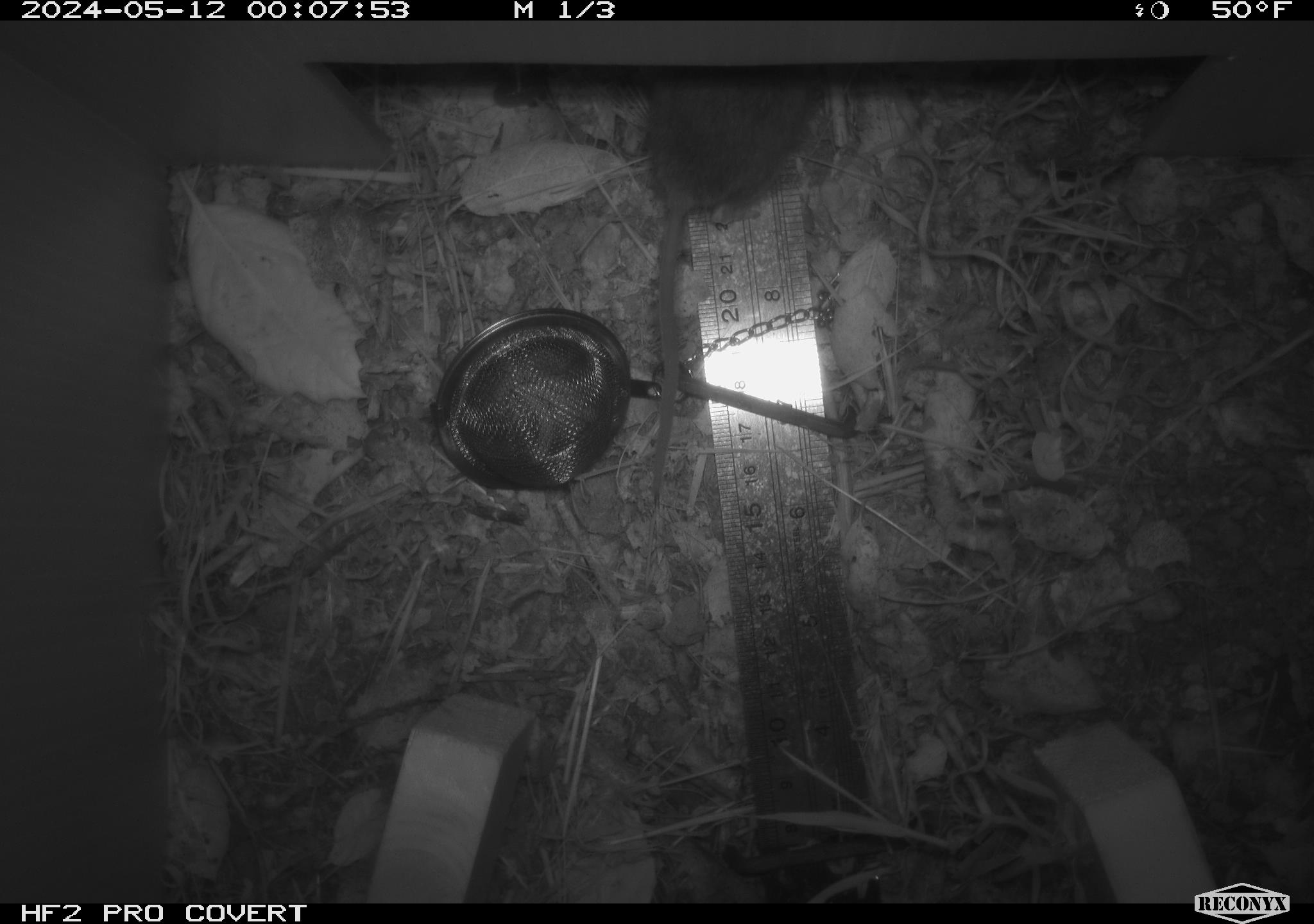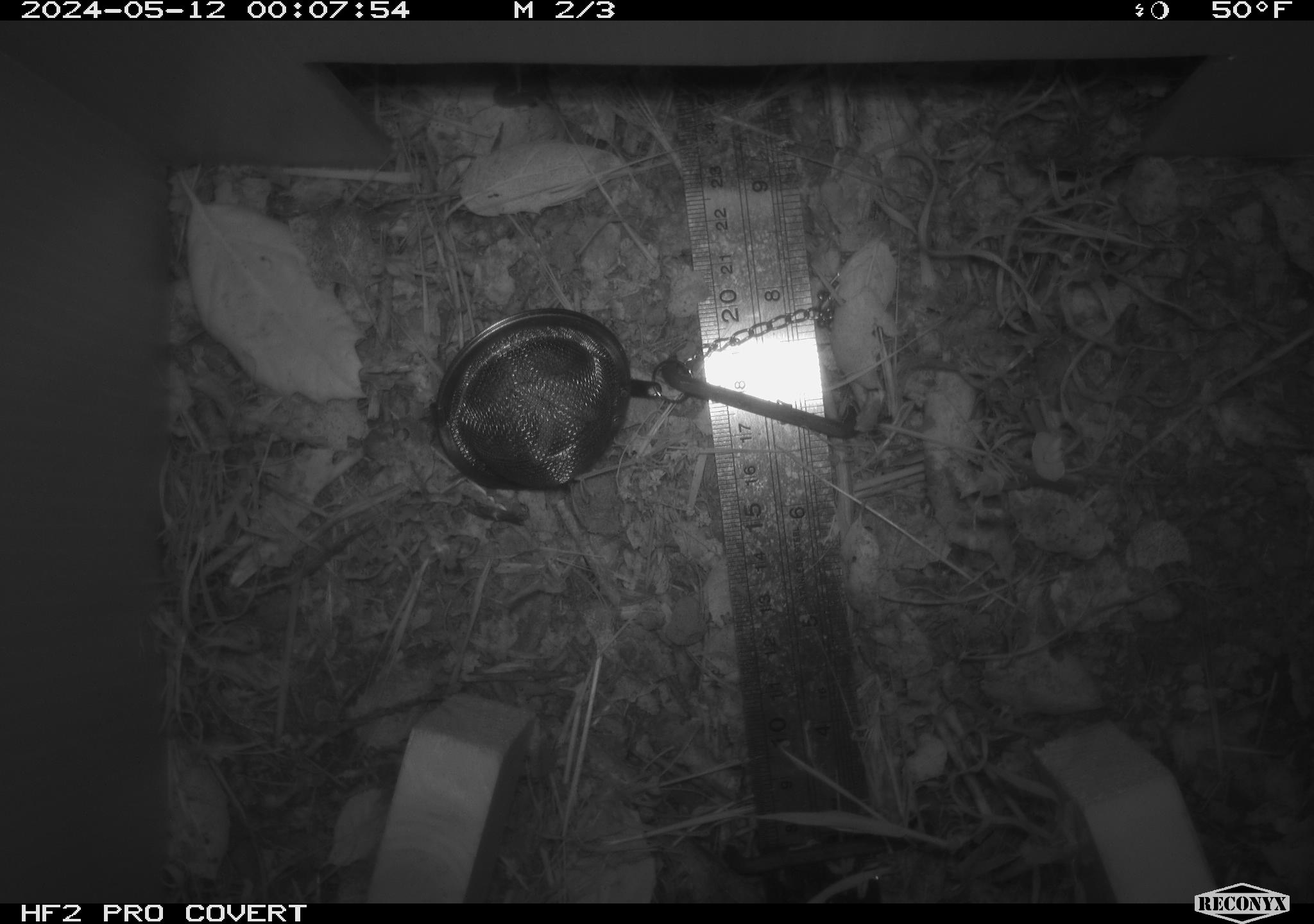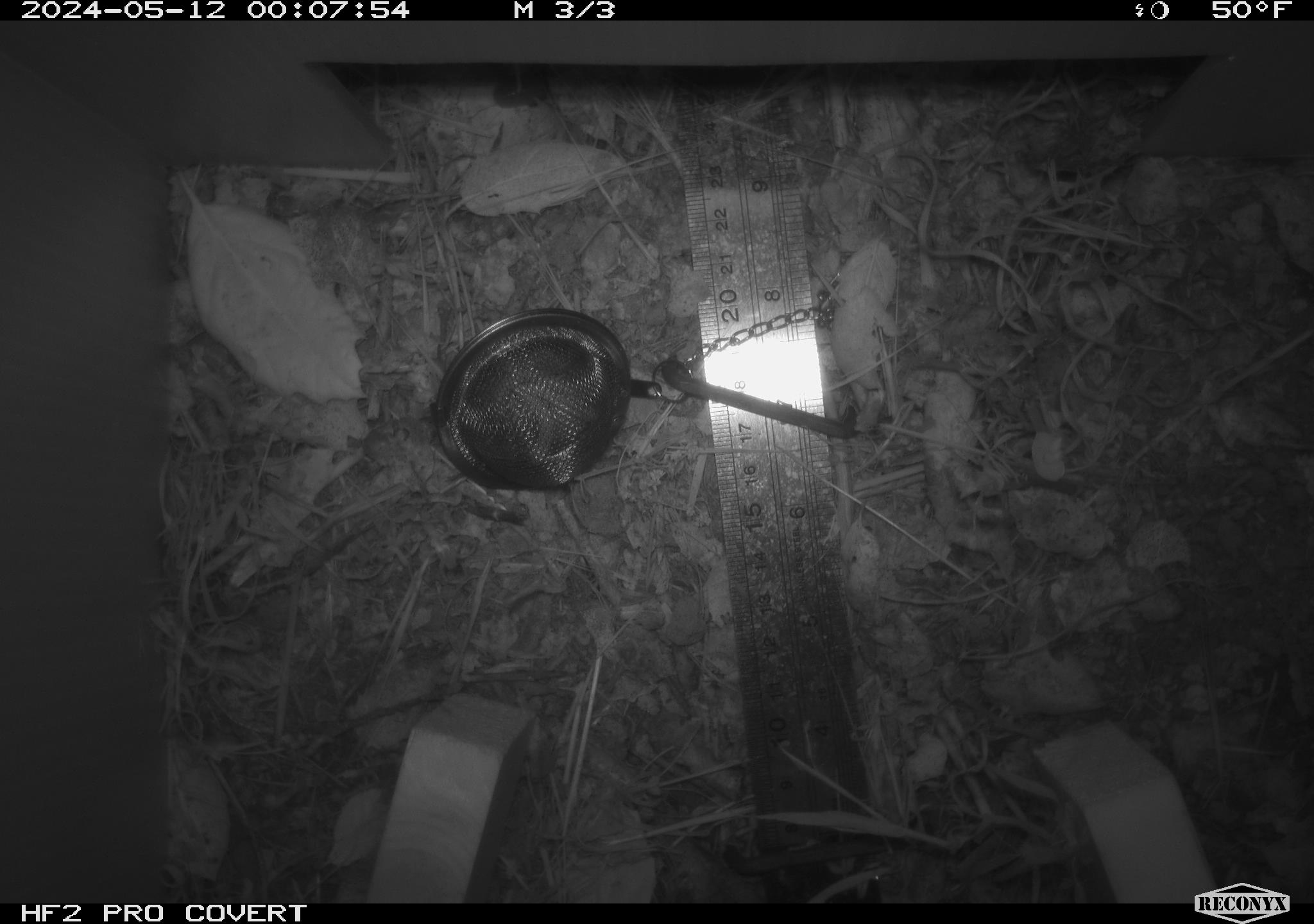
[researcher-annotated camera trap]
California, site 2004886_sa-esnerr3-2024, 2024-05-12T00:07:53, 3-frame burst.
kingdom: Animalia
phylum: Chordata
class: Mammalia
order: Rodentia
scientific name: Rodentia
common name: rodent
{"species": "rodent (Rodentia)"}